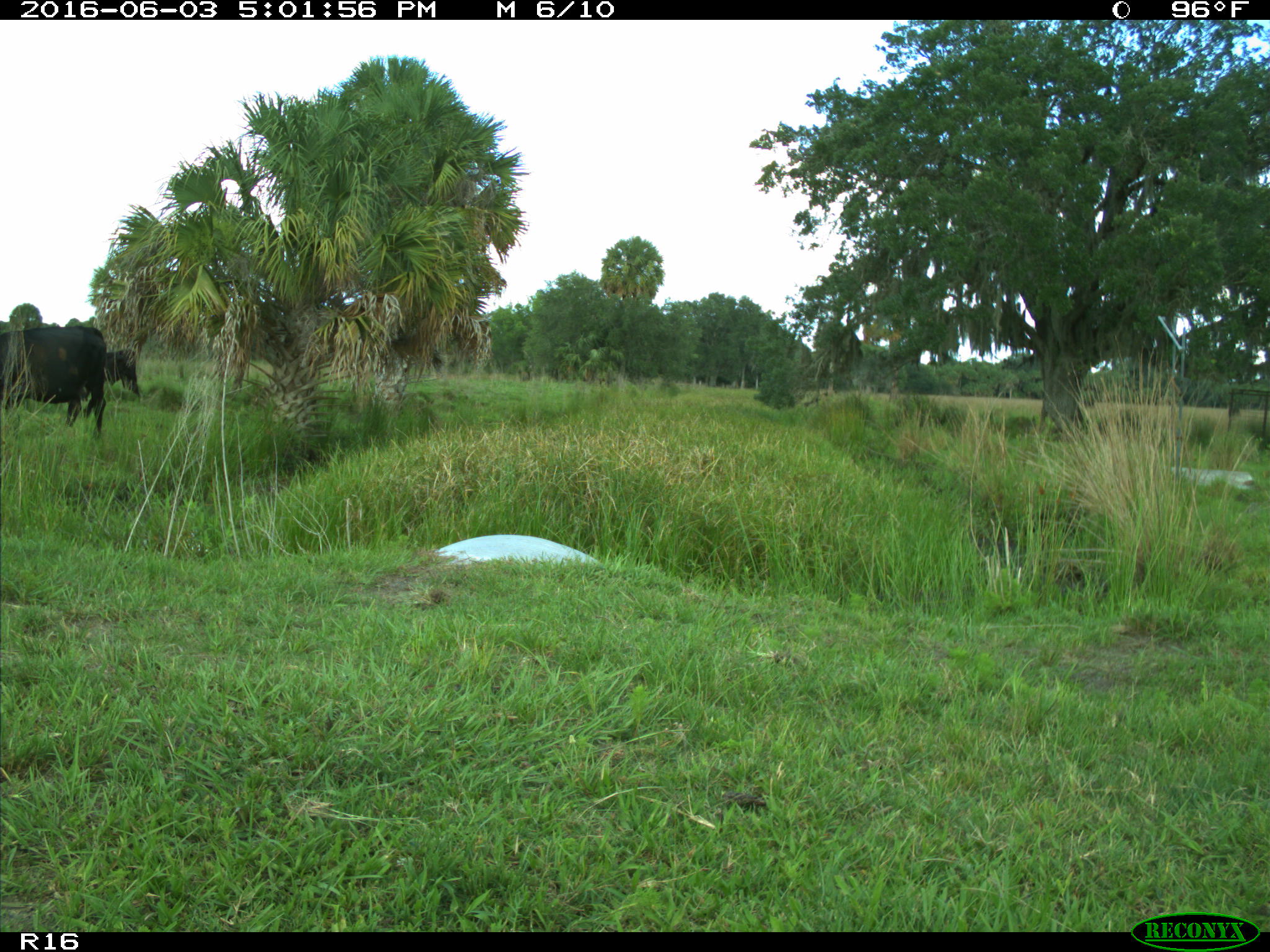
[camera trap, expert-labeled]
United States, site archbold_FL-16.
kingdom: Animalia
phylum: Chordata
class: Mammalia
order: Artiodactyla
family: Bovidae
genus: Bos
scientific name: Bos taurus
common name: domestic cow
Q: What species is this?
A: Bos taurus (domestic cow).